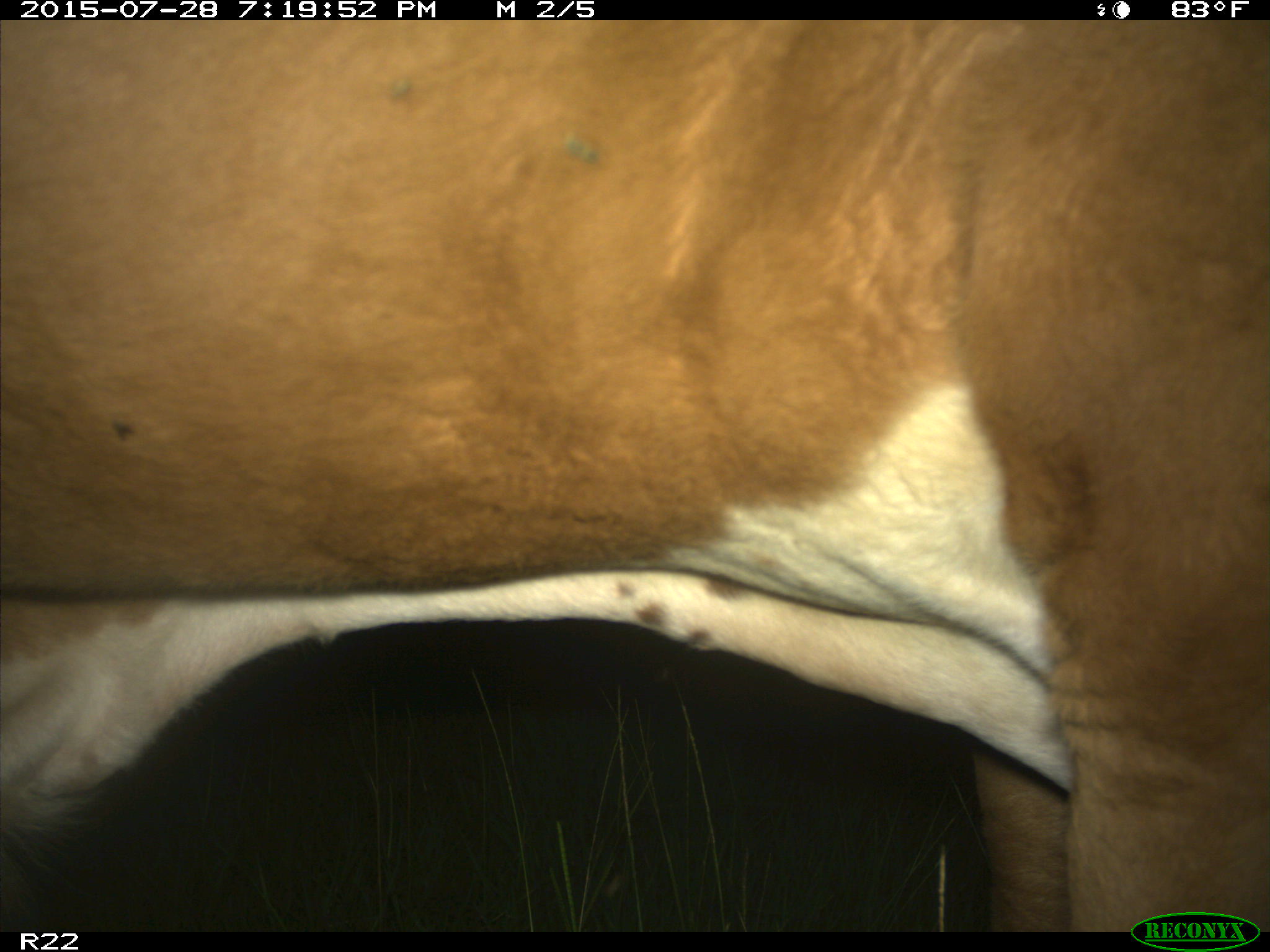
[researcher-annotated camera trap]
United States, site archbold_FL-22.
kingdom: Animalia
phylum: Chordata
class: Mammalia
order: Artiodactyla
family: Bovidae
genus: Bos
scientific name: Bos taurus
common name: domestic cow